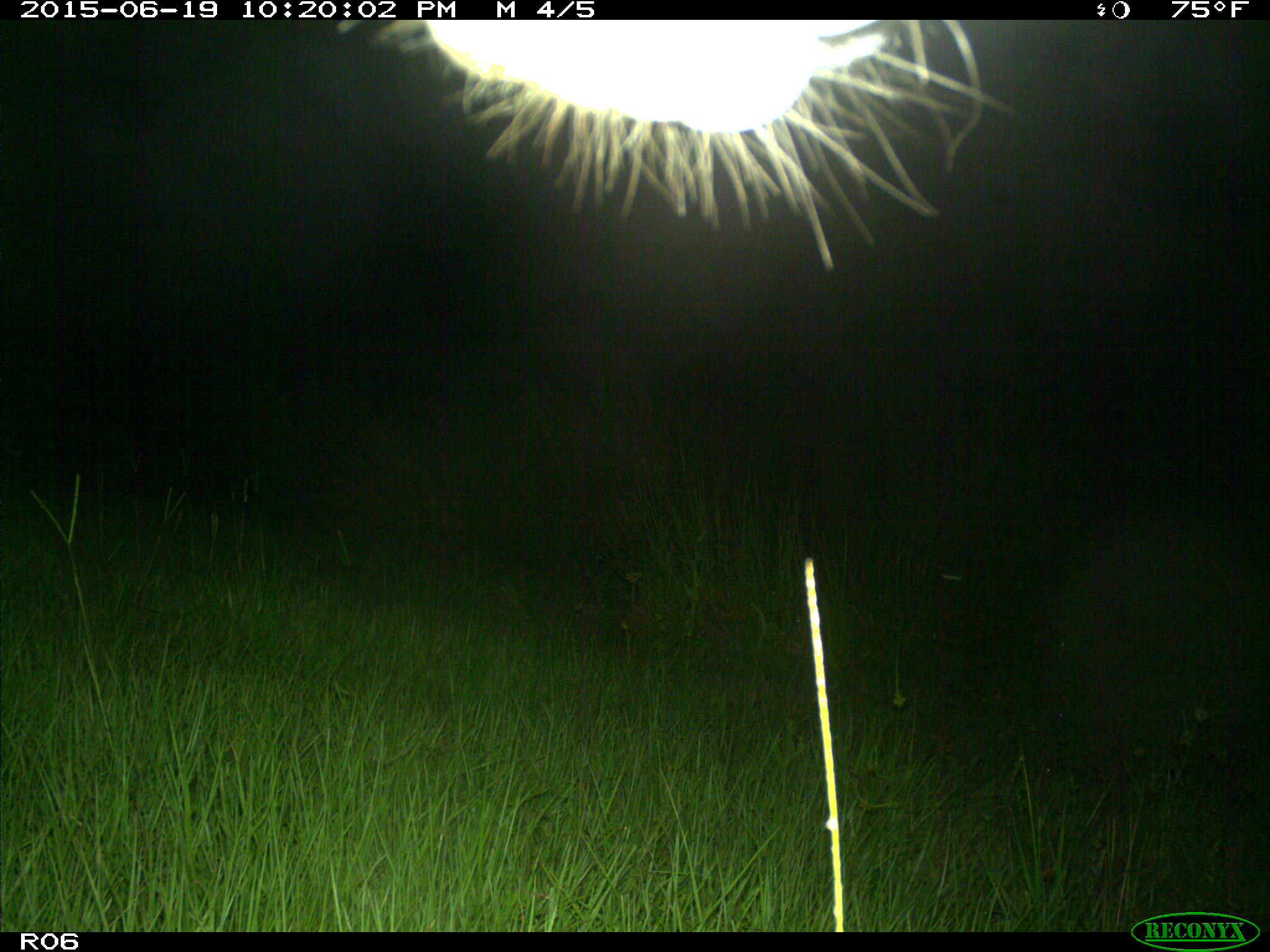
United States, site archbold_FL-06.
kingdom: Animalia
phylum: Chordata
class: Mammalia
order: Artiodactyla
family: Bovidae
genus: Bos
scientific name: Bos taurus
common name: domestic cow